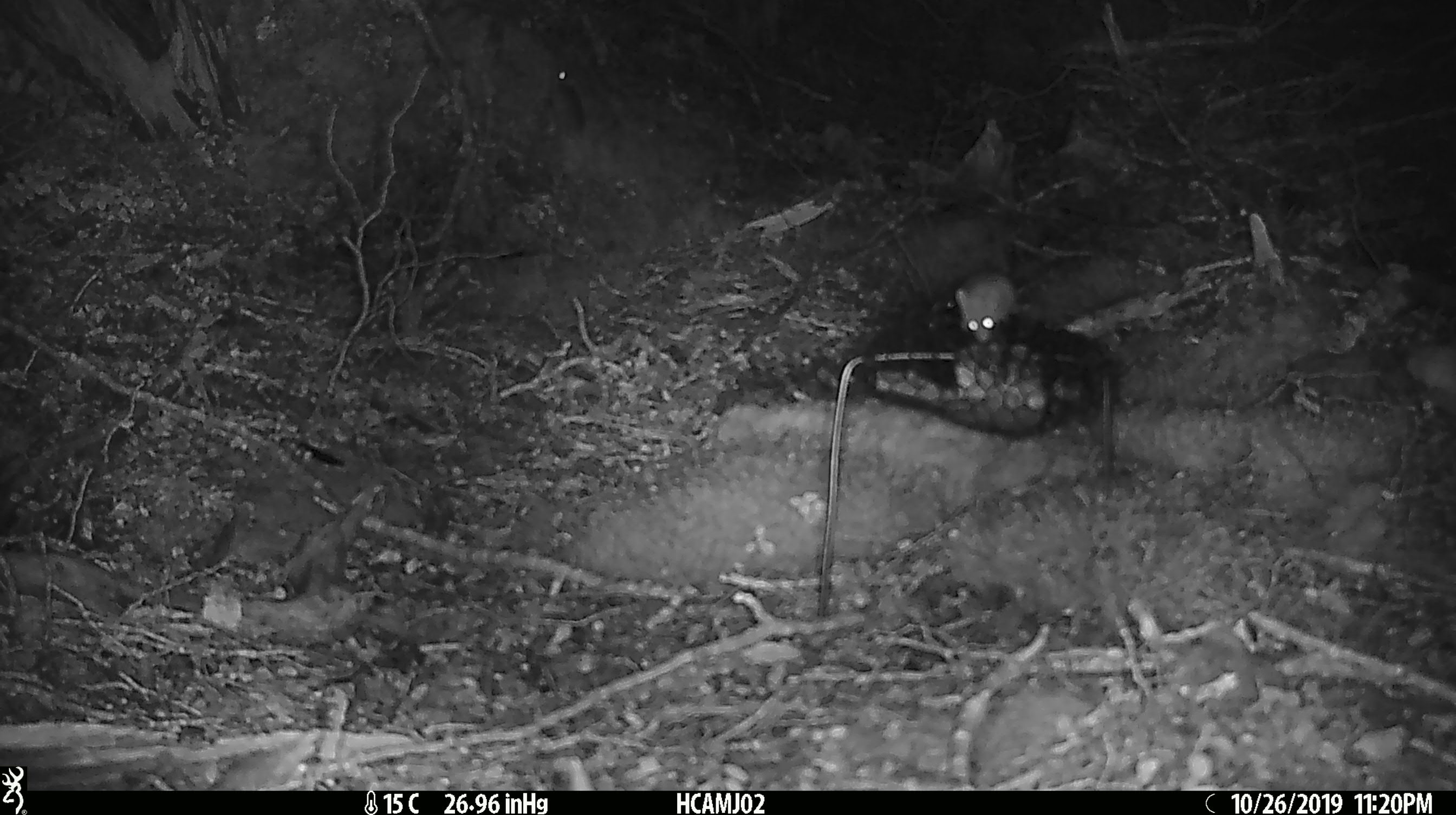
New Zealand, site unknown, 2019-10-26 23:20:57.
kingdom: Animalia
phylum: Chordata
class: Mammalia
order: Rodentia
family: Muridae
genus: Mus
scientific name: Mus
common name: mouse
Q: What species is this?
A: Mouse (Mus).